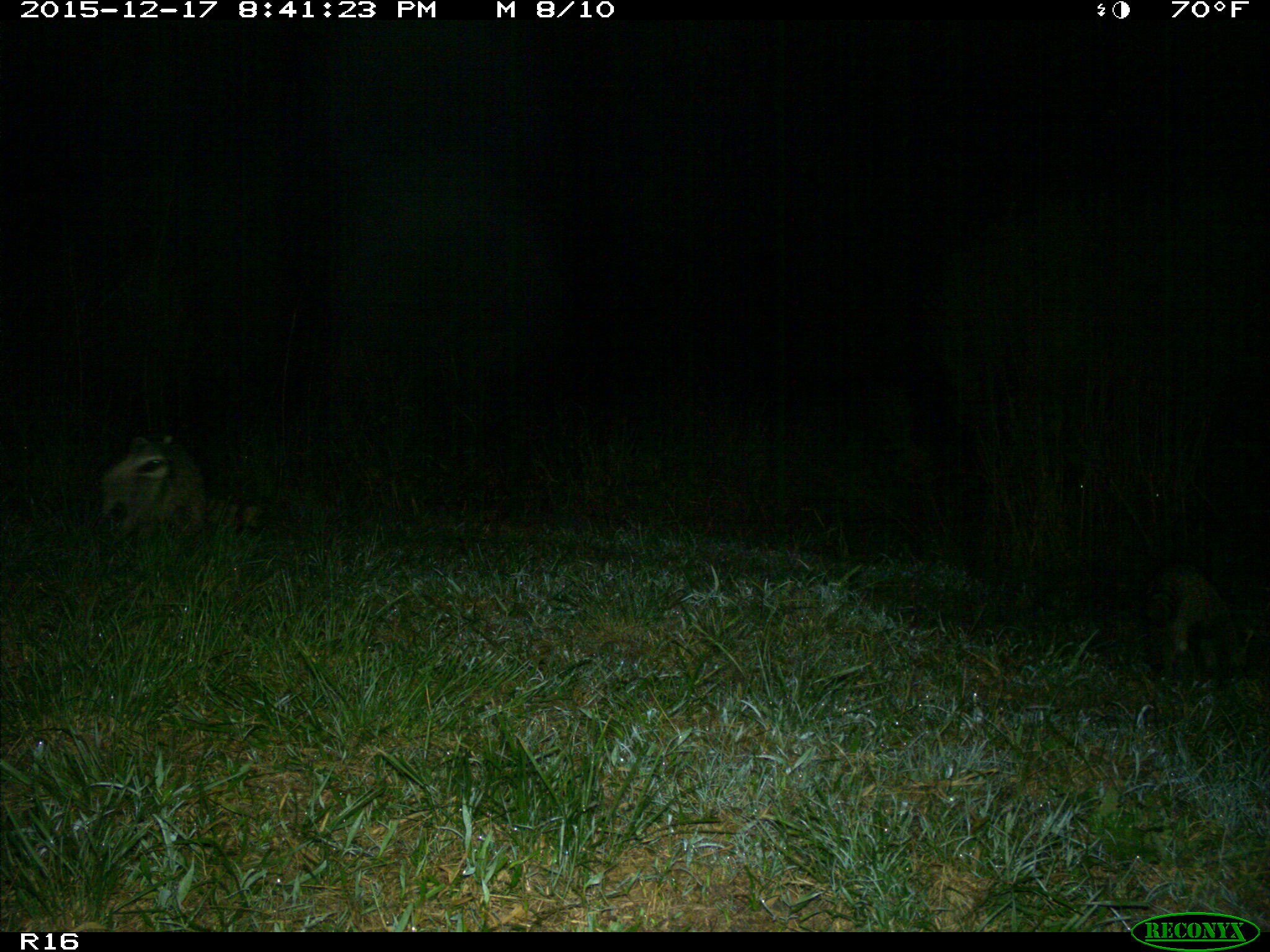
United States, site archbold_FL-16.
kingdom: Animalia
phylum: Chordata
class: Mammalia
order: Carnivora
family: Procyonidae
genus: Procyon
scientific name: Procyon lotor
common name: common raccoon